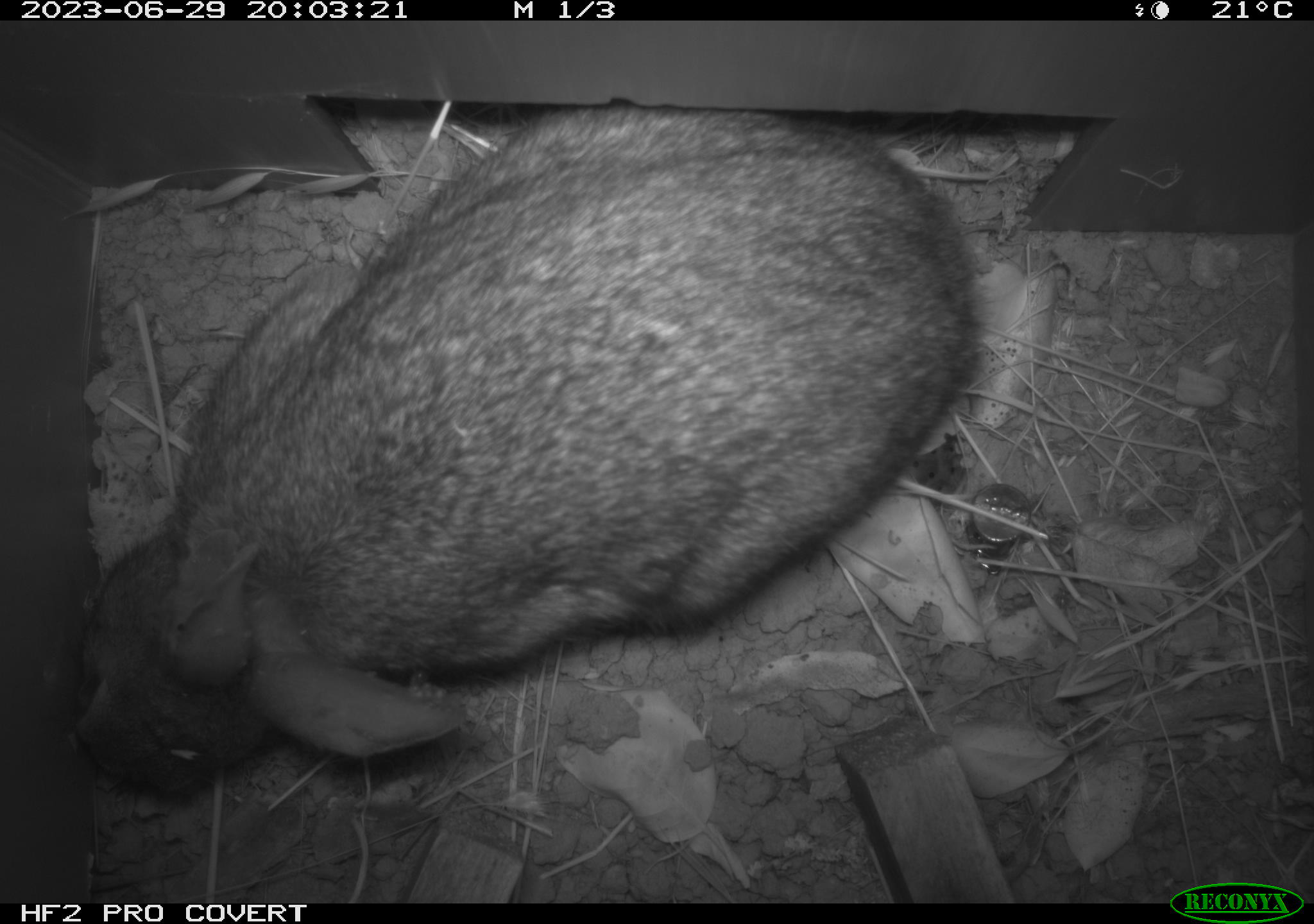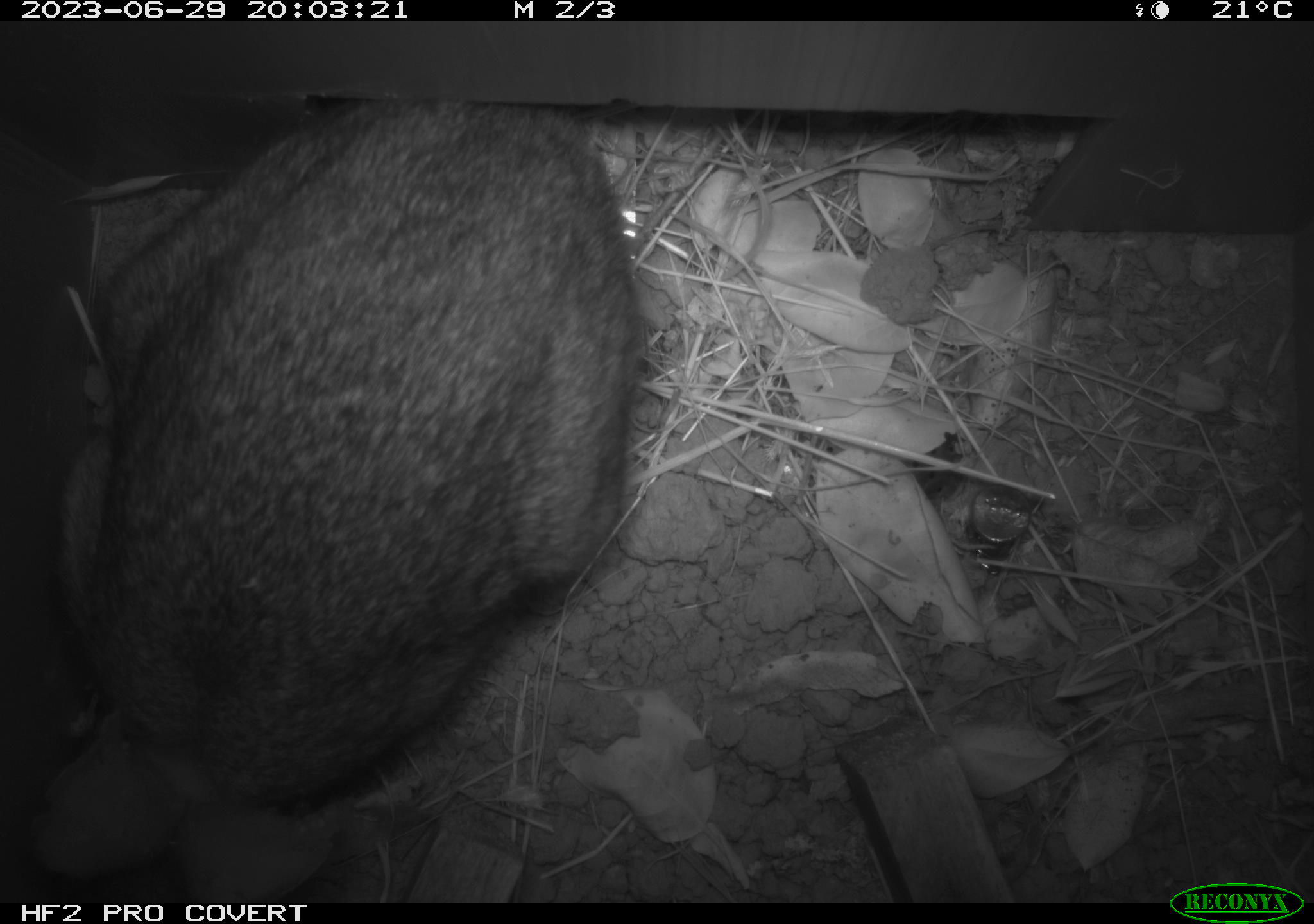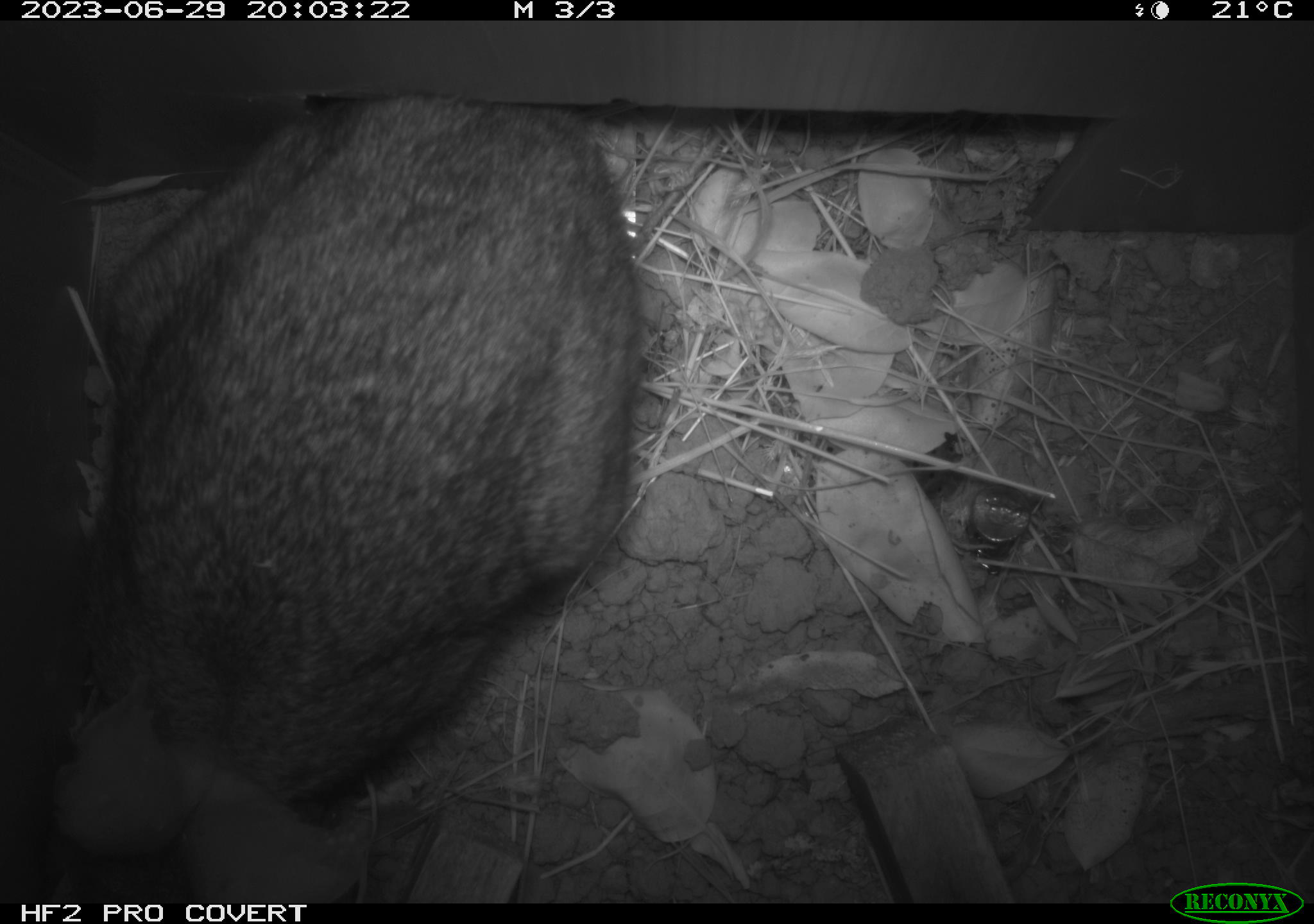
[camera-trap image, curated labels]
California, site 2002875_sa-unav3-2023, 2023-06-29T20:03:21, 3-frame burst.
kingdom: Animalia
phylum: Chordata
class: Mammalia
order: Lagomorpha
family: Leporidae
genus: Sylvilagus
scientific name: Sylvilagus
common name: cottontail rabbits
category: sylvilagus species